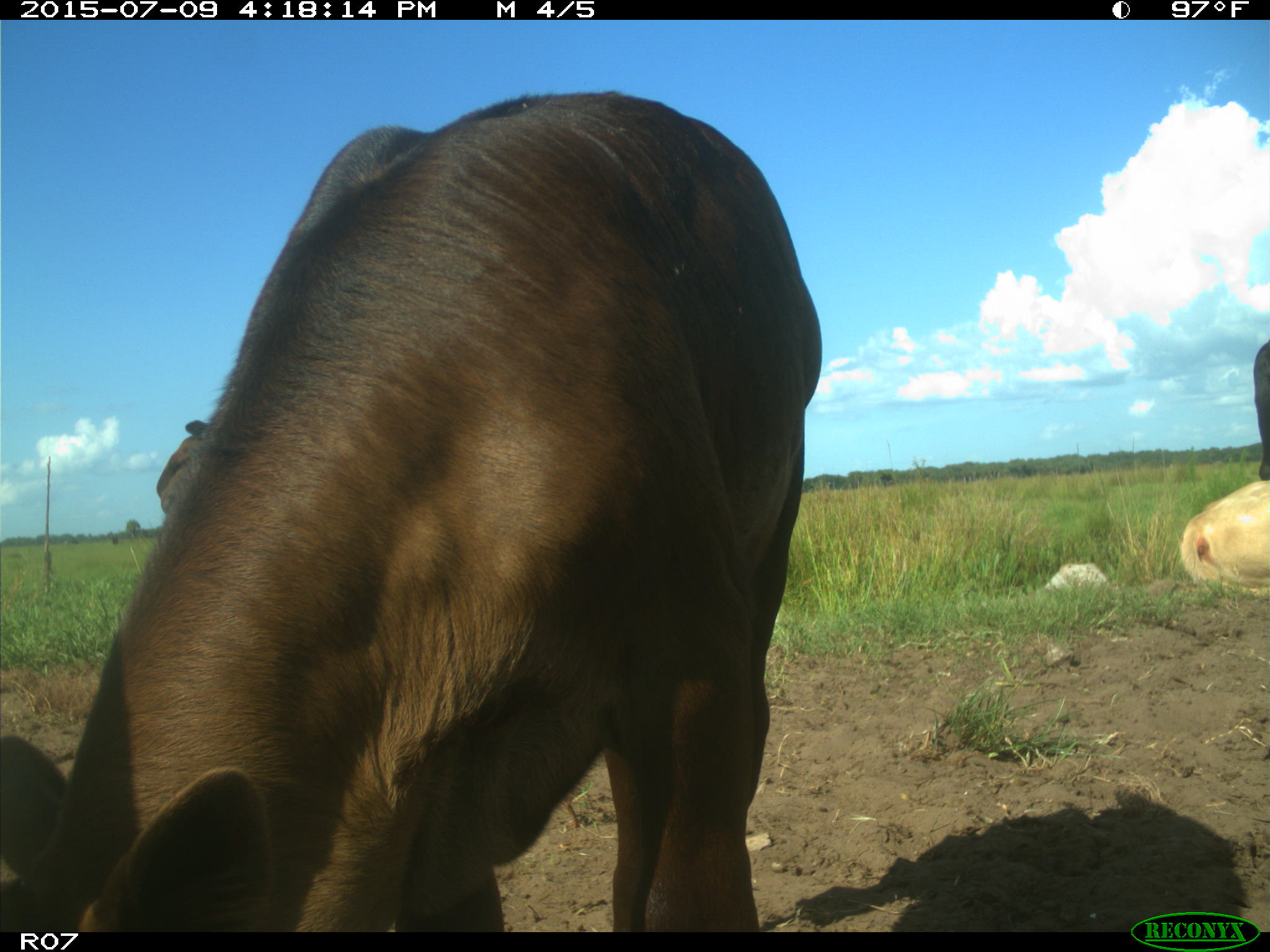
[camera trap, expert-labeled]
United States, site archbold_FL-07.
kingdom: Animalia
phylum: Chordata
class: Mammalia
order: Artiodactyla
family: Bovidae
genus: Bos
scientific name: Bos taurus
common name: domestic cow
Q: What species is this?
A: Bos taurus (domestic cow).